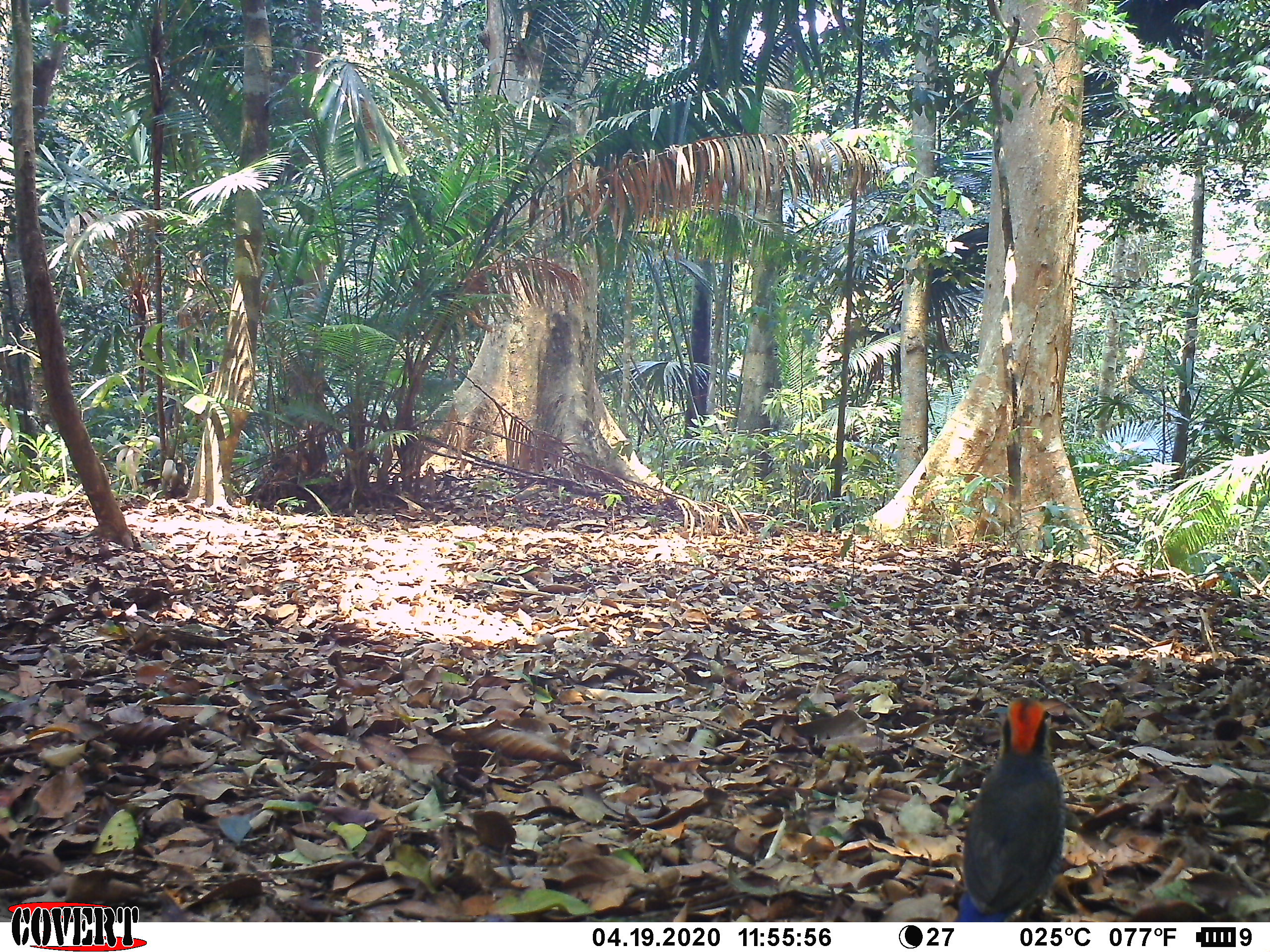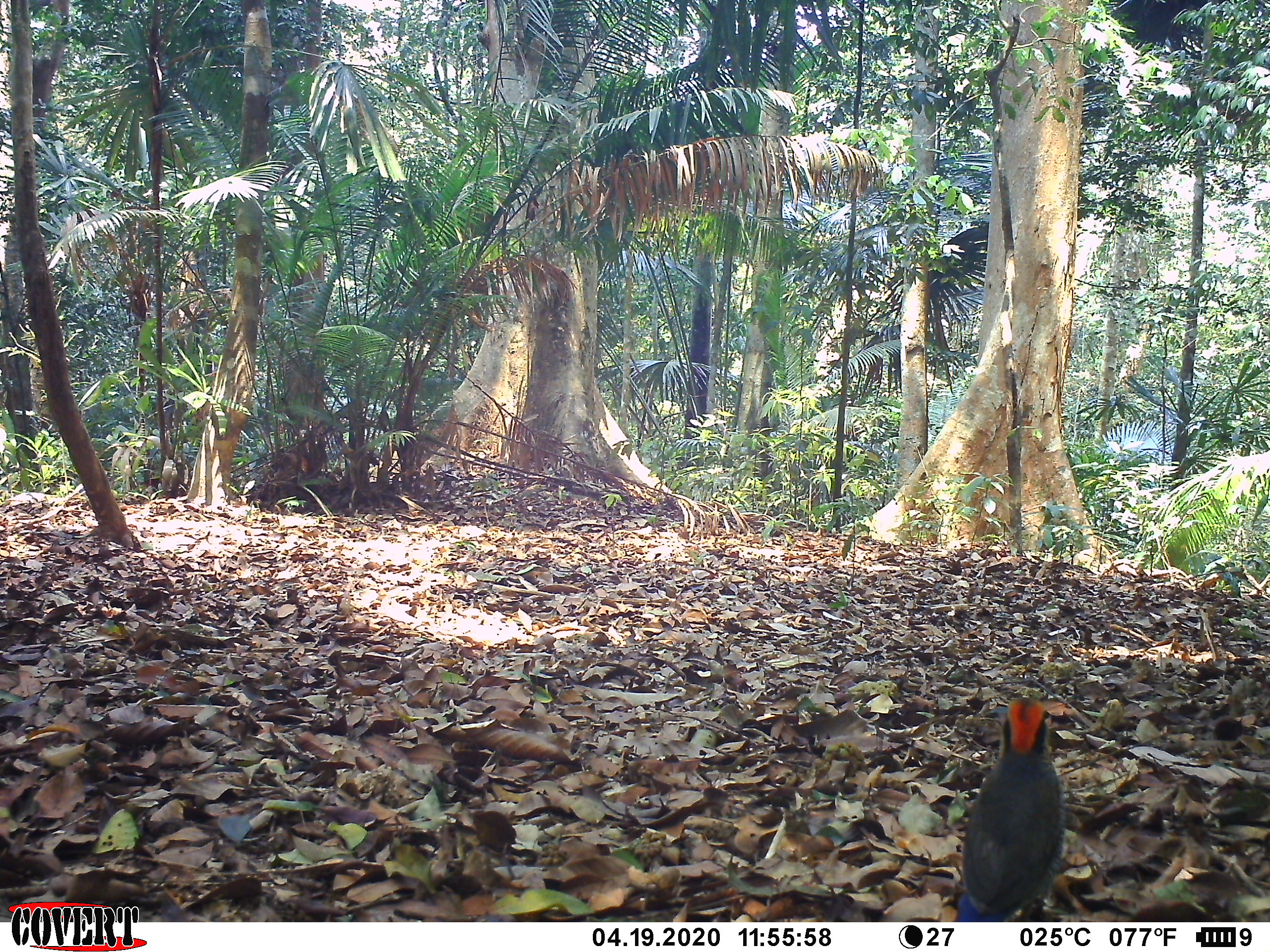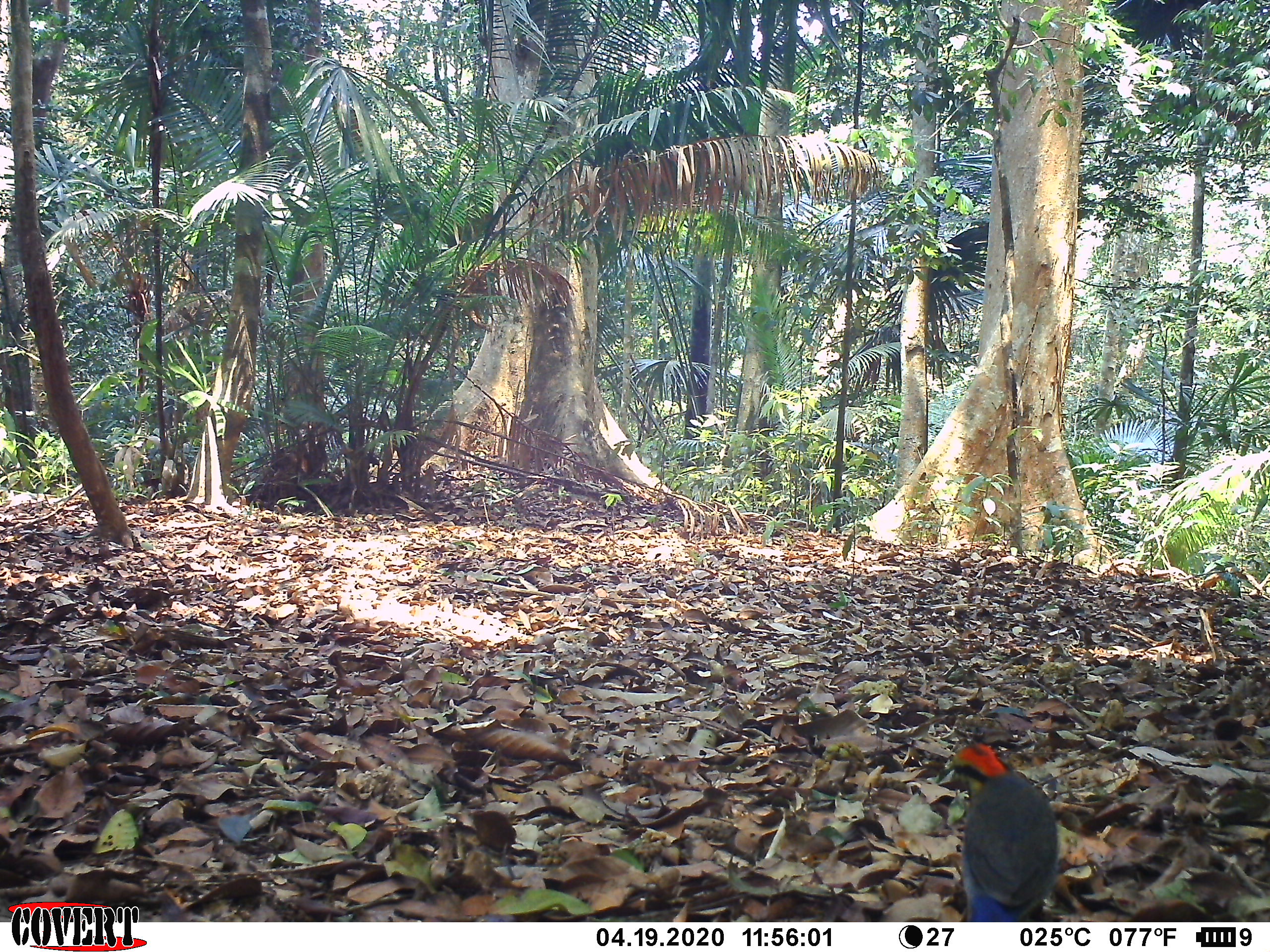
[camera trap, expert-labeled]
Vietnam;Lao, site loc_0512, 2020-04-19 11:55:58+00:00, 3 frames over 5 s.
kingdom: Animalia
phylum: Chordata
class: Aves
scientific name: Aves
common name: bird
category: unidentified bird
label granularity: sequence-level